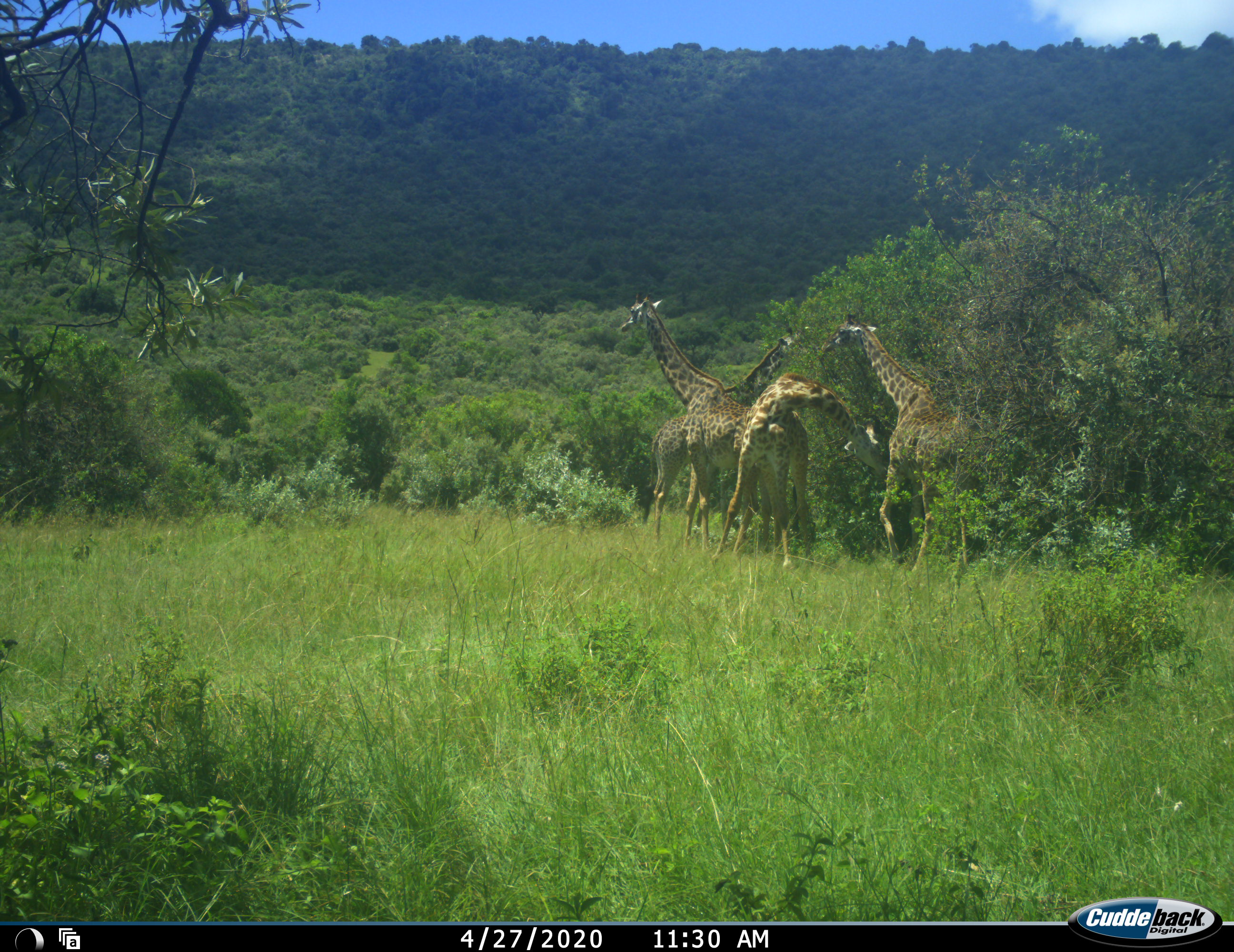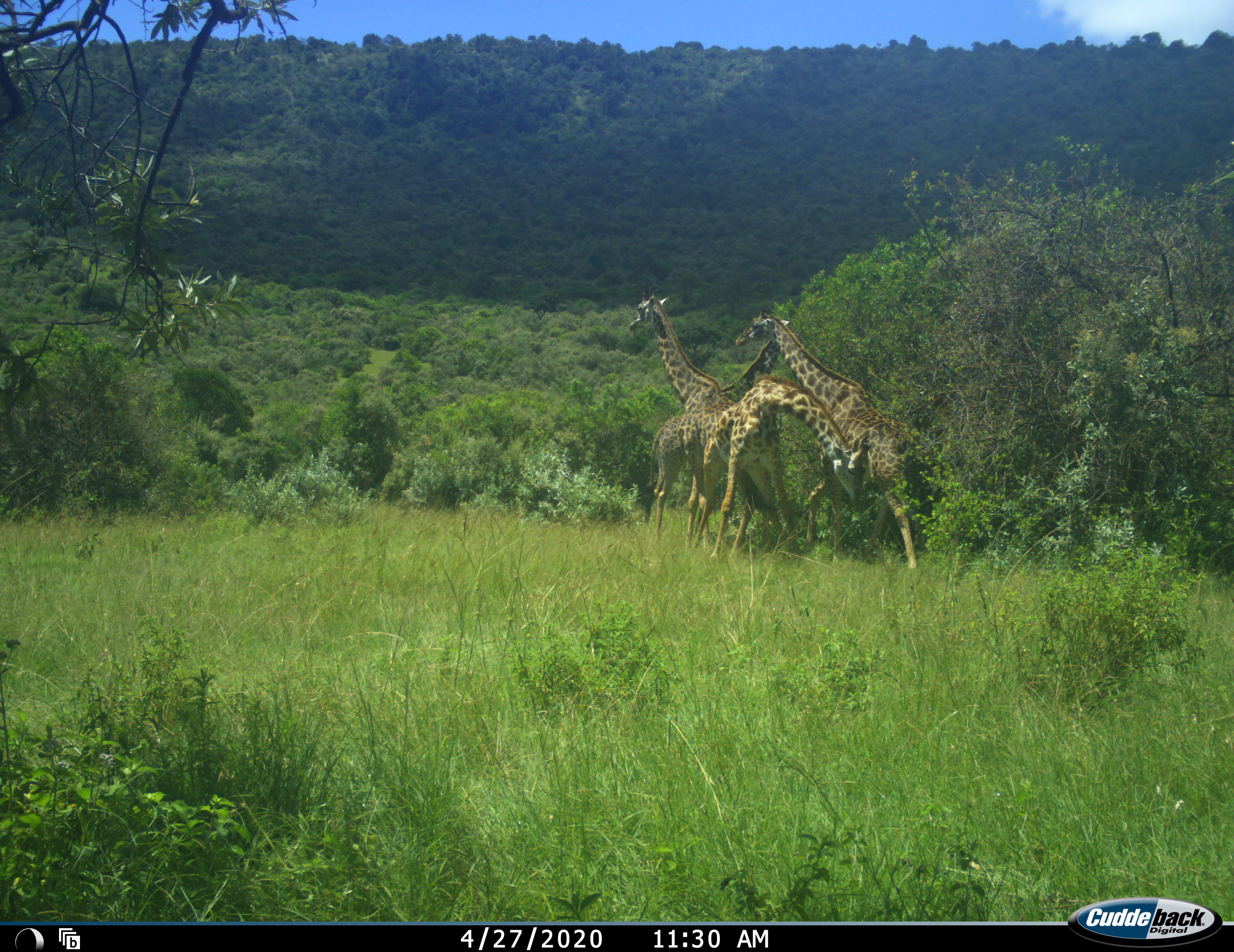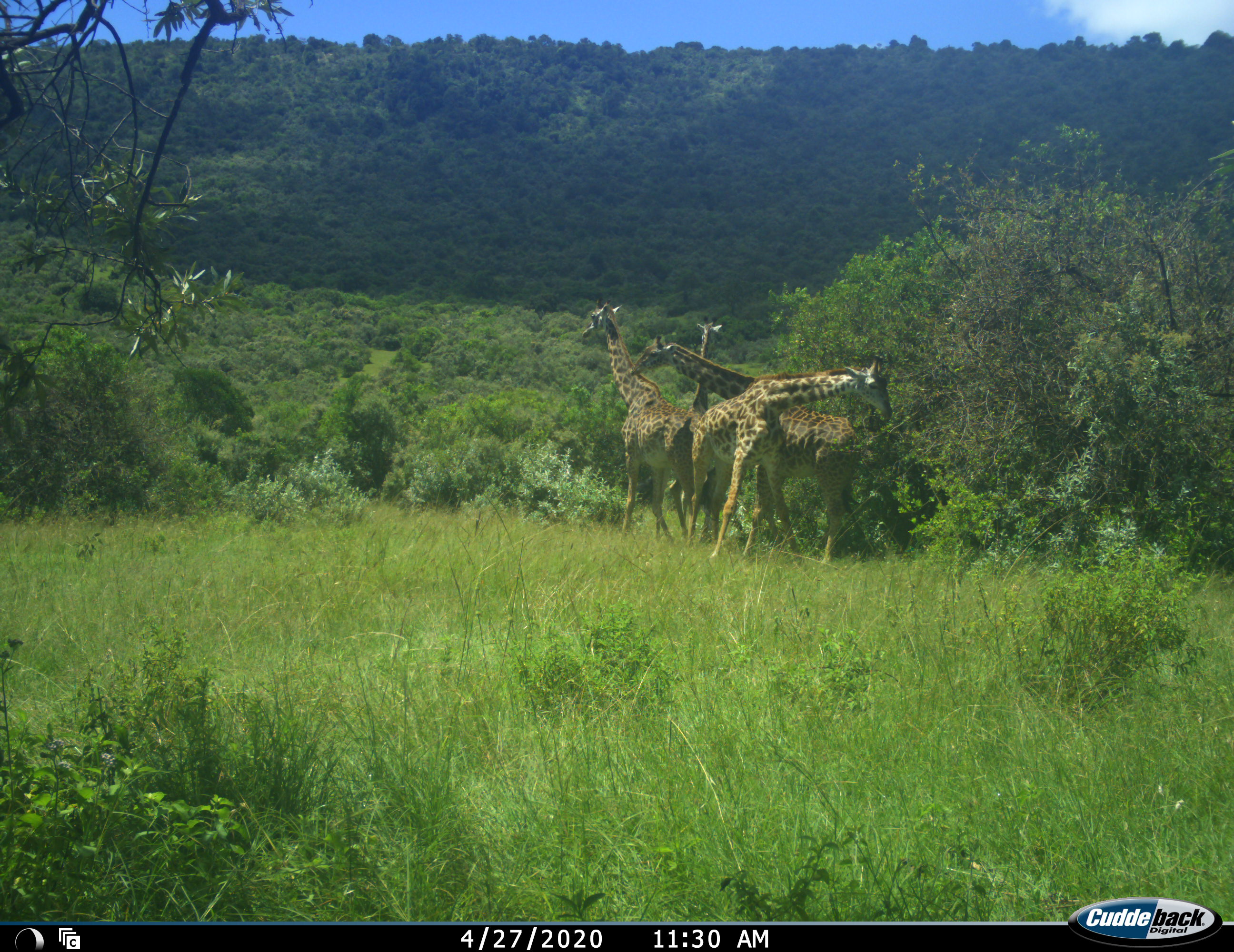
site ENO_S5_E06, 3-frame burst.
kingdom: Animalia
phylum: Chordata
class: Mammalia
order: Artiodactyla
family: Giraffidae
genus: Giraffa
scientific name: Giraffa camelopardalis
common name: giraffe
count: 4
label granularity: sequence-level